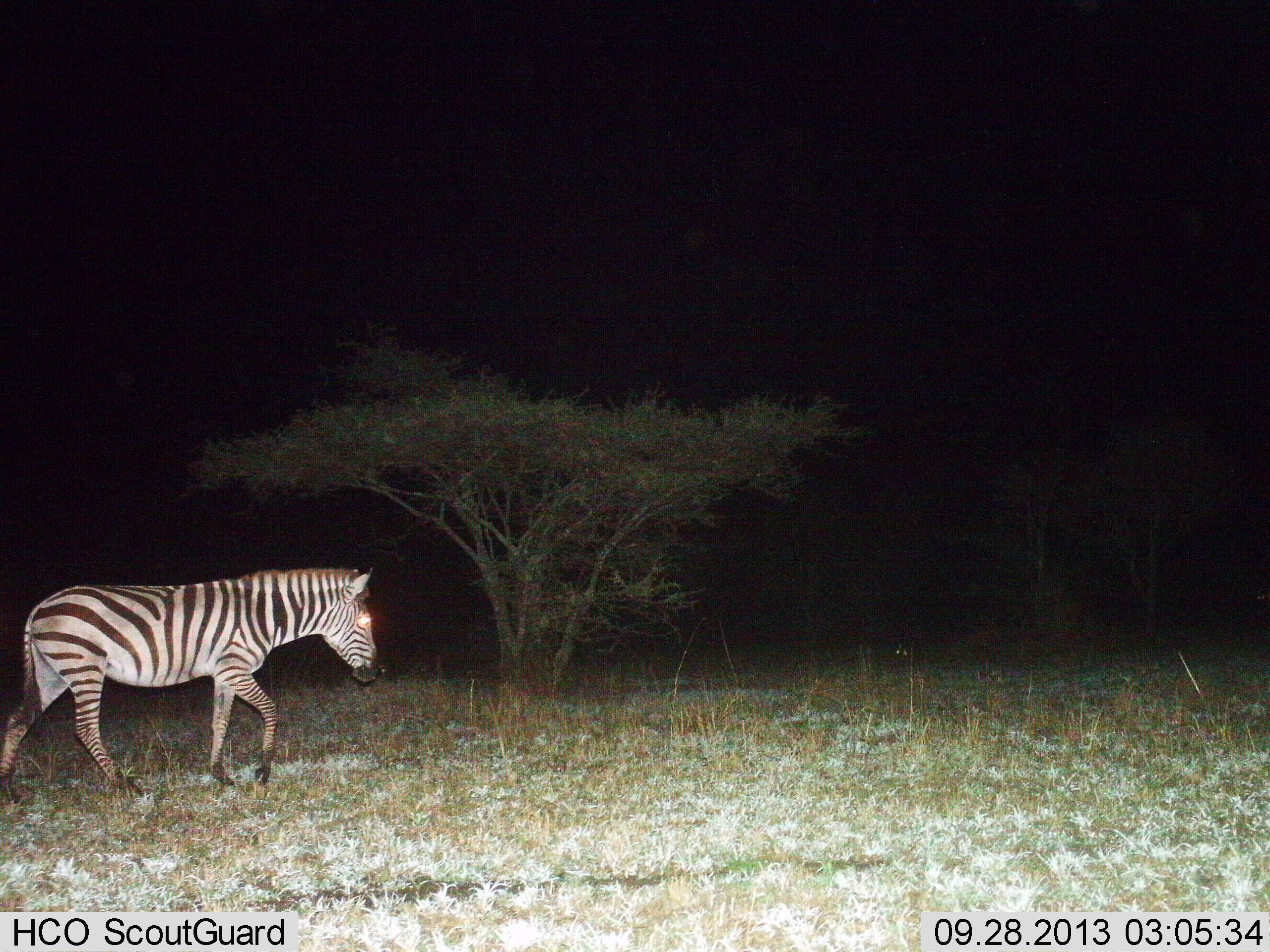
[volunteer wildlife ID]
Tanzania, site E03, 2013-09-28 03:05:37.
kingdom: Animalia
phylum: Chordata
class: Mammalia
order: Perissodactyla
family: Equidae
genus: Equus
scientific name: Equus quagga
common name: plains zebra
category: zebra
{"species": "zebra (plains zebra) (Equus quagga)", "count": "1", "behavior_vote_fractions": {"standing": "6%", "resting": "0%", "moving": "100%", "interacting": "0%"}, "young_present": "0%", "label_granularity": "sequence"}